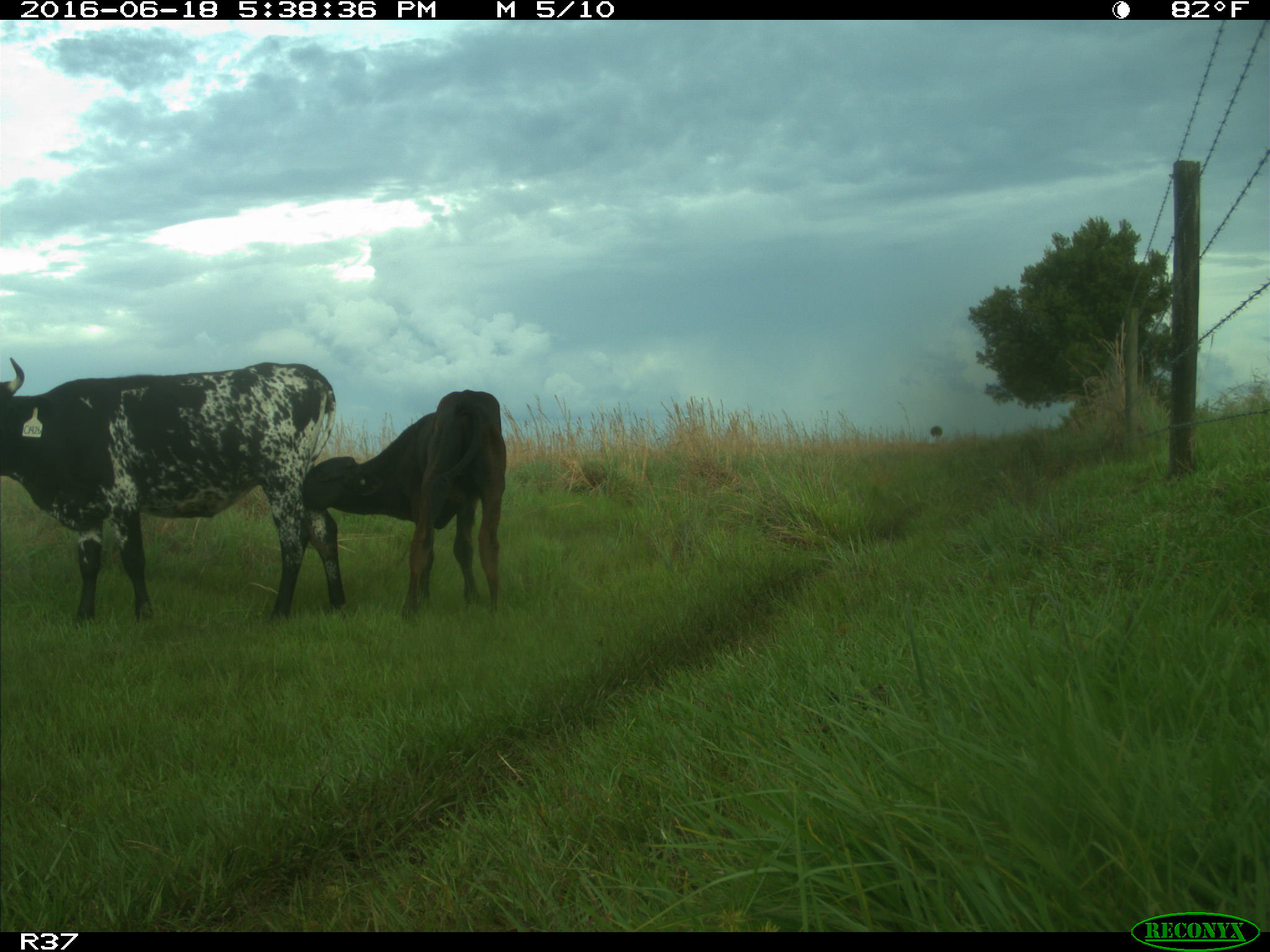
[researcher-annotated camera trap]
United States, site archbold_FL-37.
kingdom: Animalia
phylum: Chordata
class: Mammalia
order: Artiodactyla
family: Bovidae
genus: Bos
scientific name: Bos taurus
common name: domestic cow